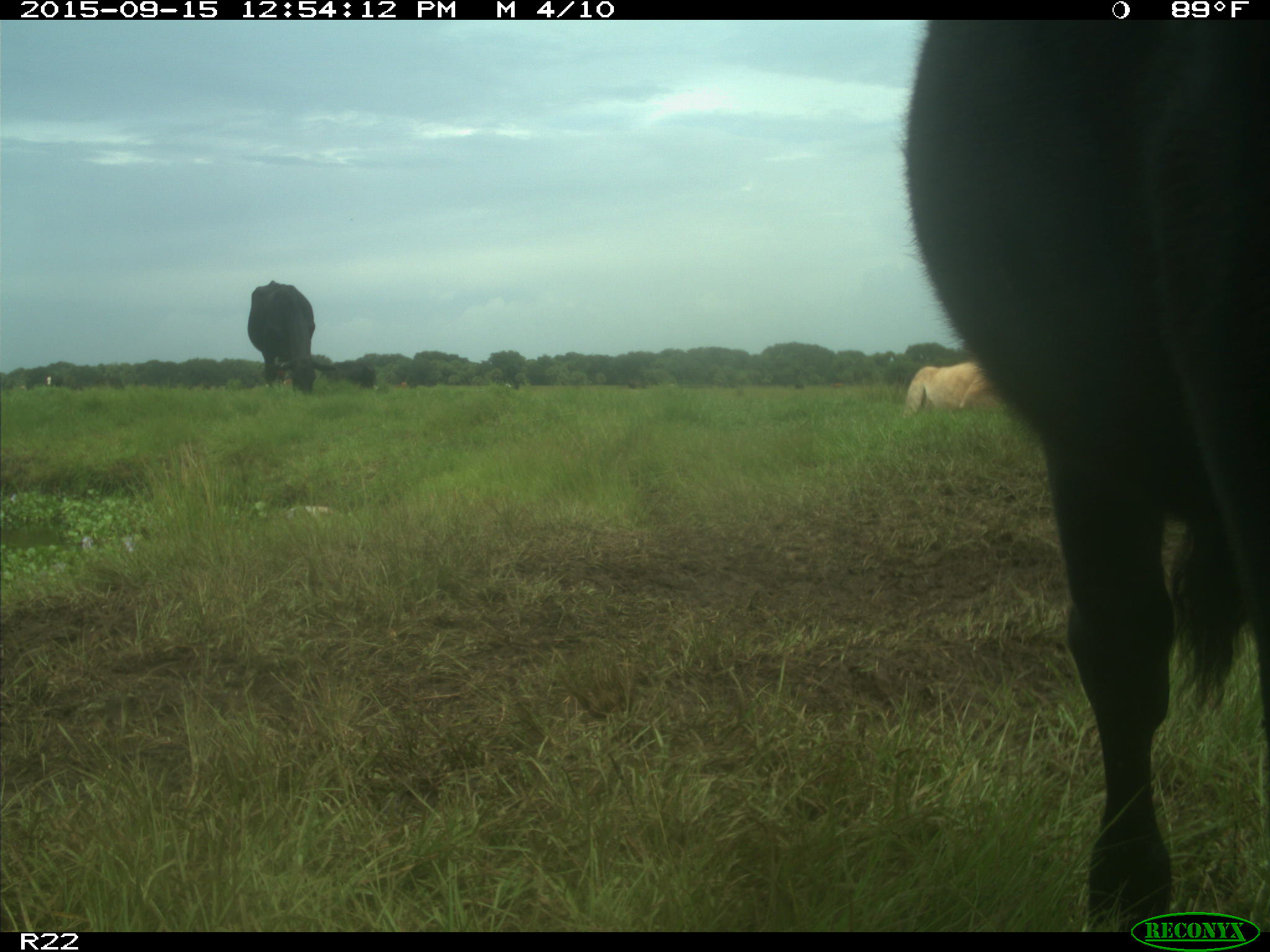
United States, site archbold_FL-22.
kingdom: Animalia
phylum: Chordata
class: Mammalia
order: Artiodactyla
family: Bovidae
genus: Bos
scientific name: Bos taurus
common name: domestic cow